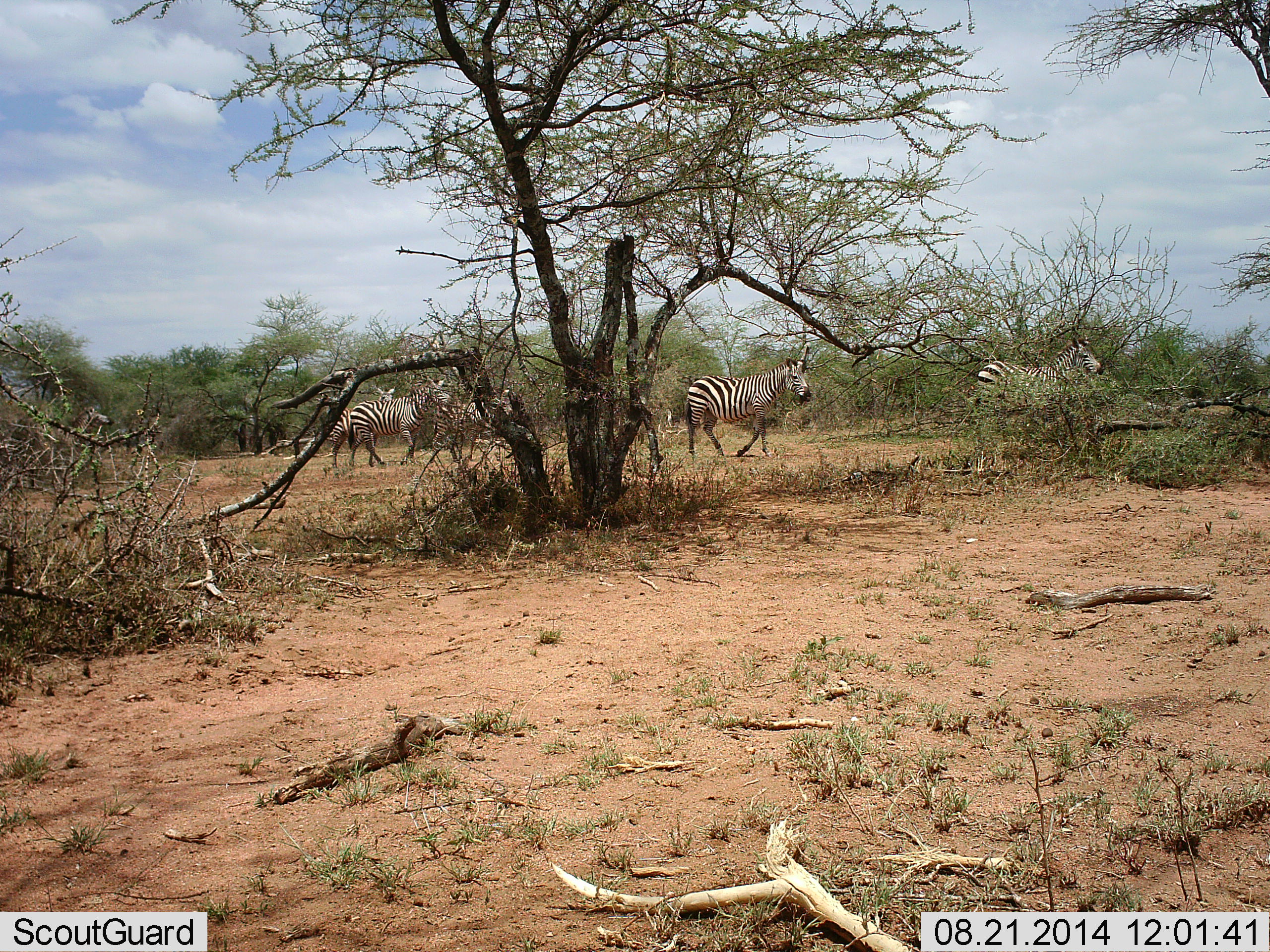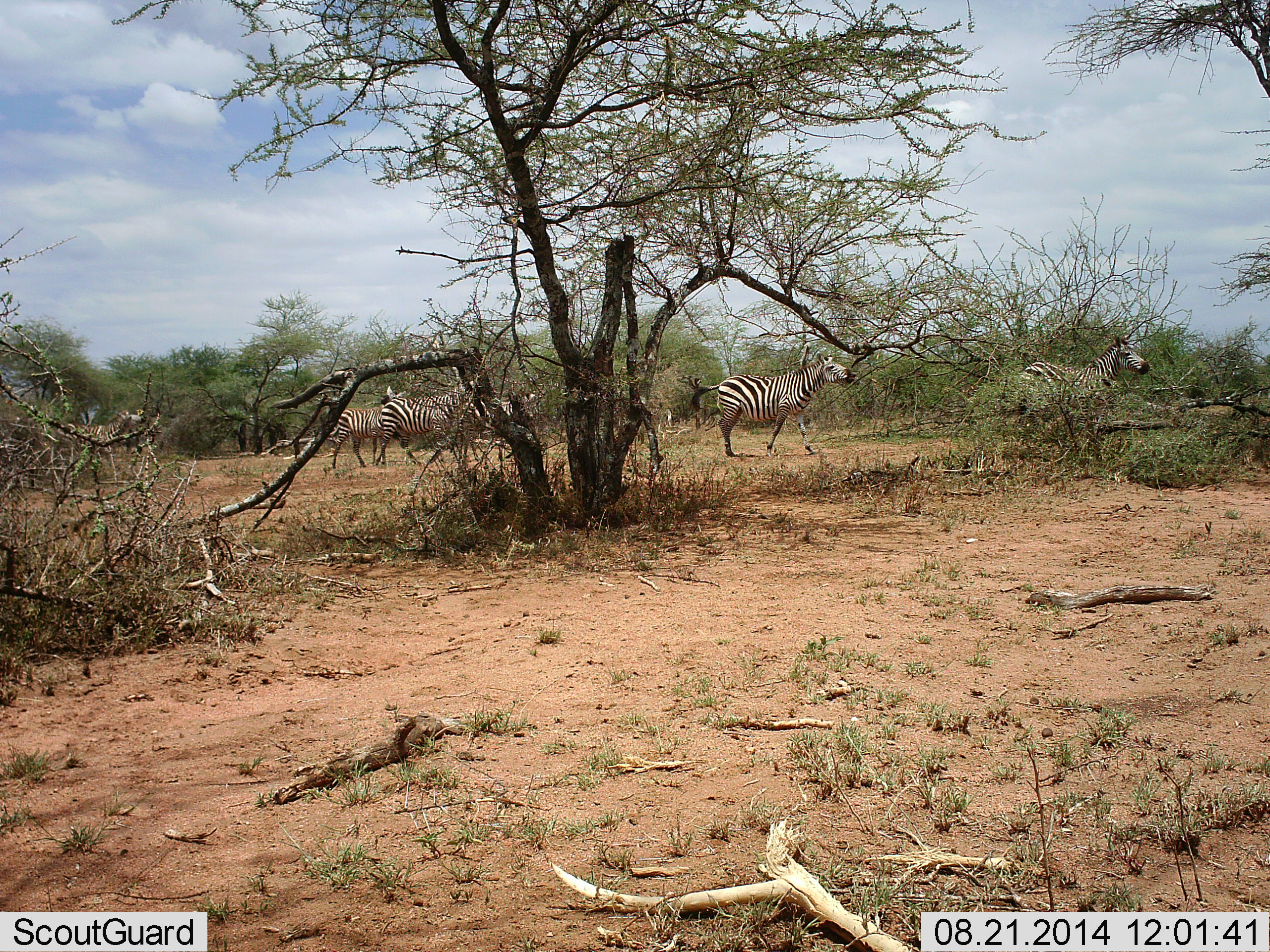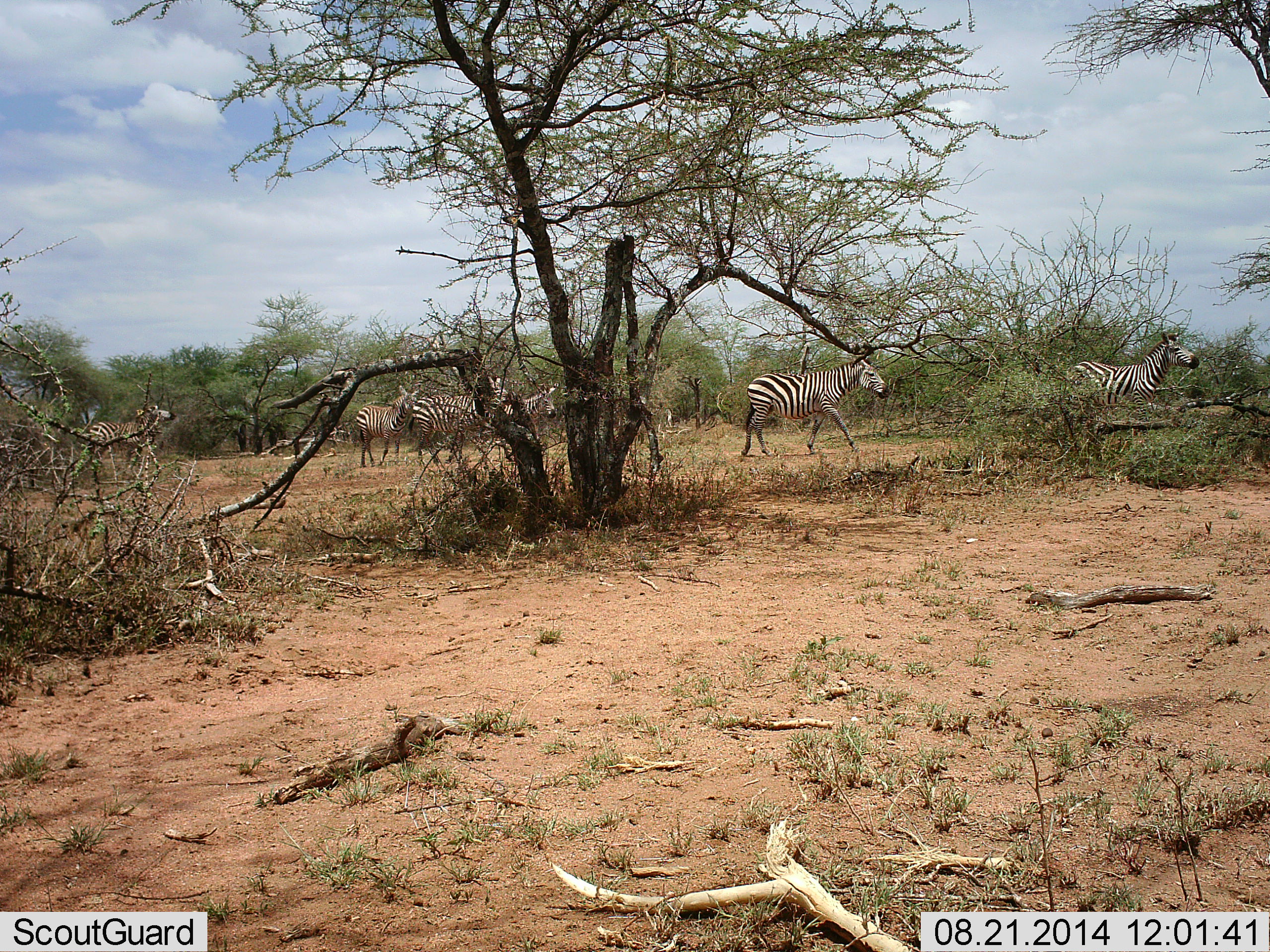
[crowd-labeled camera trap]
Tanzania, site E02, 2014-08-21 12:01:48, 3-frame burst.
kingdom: Animalia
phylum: Chordata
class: Mammalia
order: Perissodactyla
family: Equidae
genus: Equus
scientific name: Equus quagga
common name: plains zebra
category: zebra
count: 6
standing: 20%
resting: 0%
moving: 100%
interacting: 0%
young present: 10%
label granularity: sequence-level